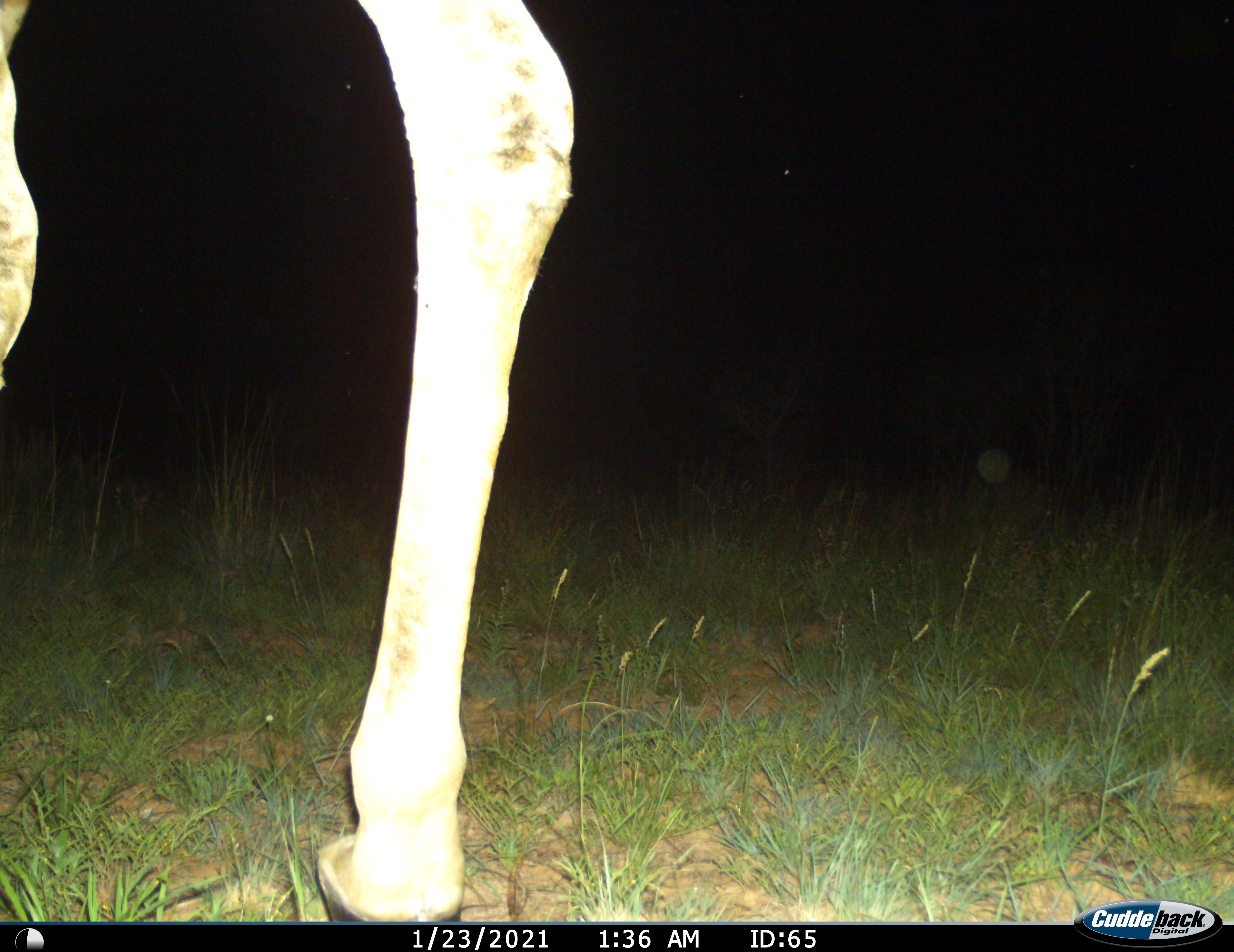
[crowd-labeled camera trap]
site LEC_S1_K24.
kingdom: Animalia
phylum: Chordata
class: Mammalia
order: Artiodactyla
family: Giraffidae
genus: Giraffa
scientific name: Giraffa camelopardalis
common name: giraffe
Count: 1.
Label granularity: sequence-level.